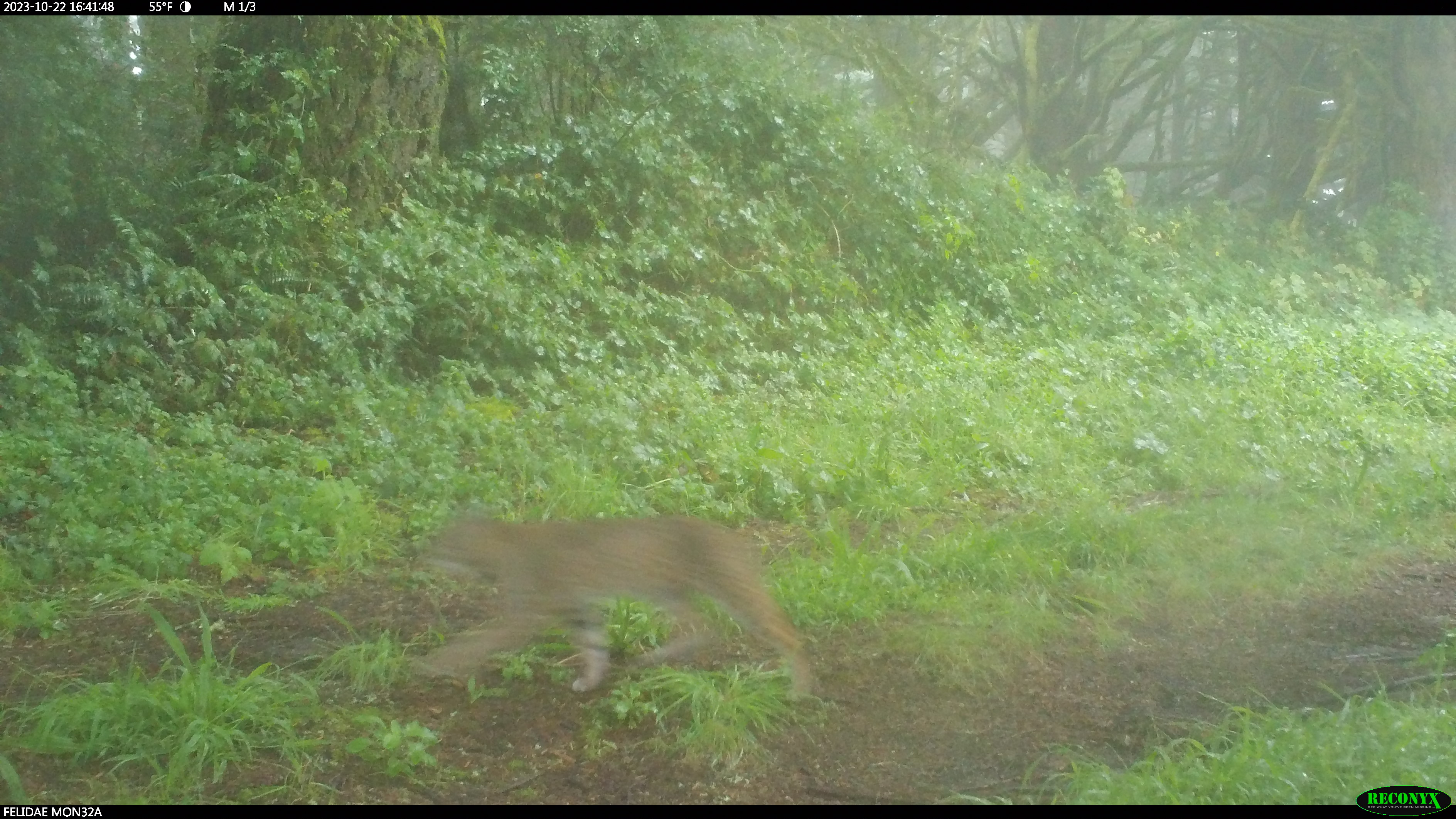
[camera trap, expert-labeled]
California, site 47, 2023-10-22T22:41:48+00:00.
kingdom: Animalia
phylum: Chordata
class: Mammalia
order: Carnivora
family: Felidae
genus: Lynx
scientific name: Lynx rufus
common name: bobcat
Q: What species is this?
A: Bobcat (Lynx rufus).